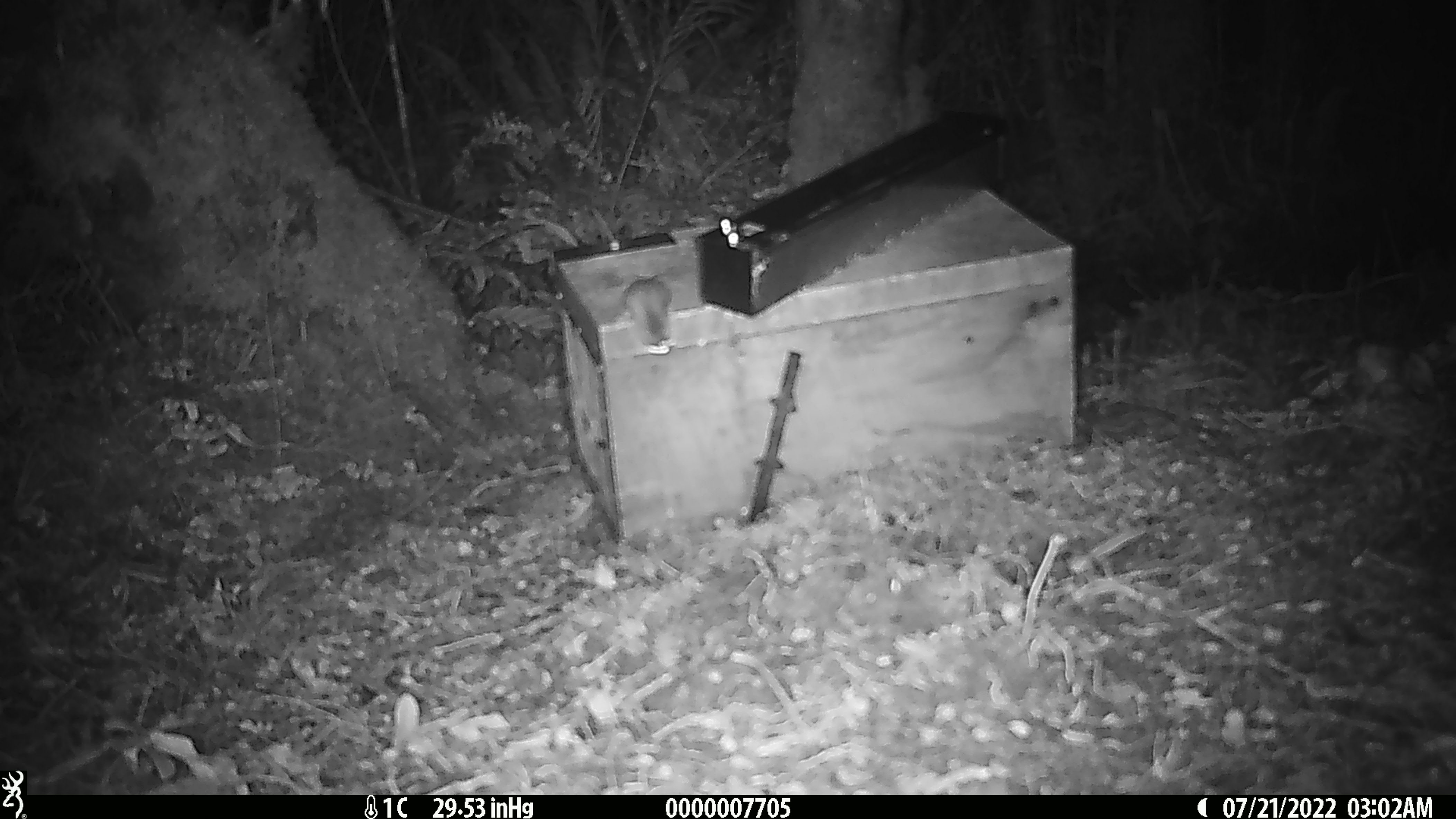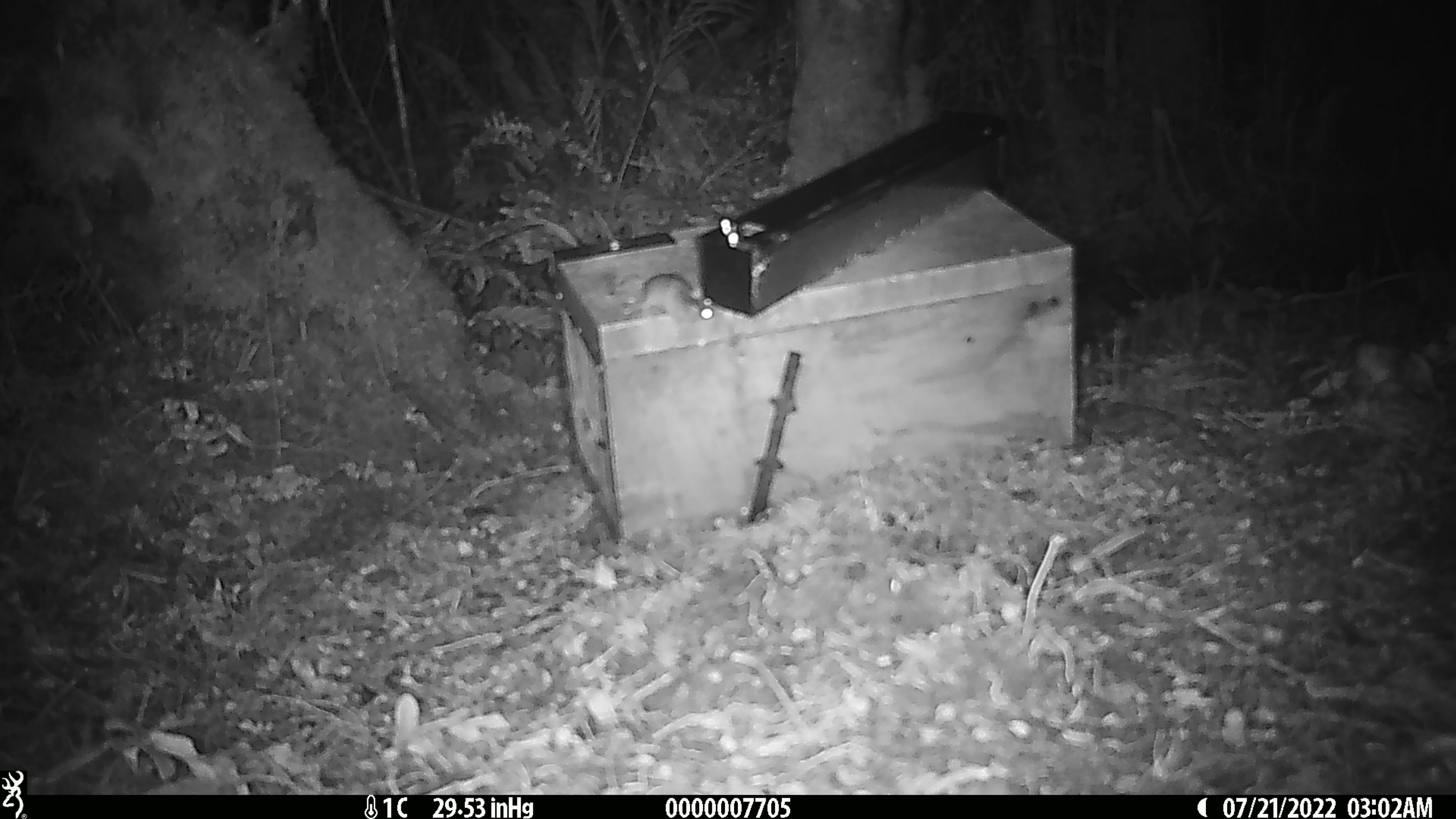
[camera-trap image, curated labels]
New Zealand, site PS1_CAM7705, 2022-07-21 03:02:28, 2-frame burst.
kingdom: Animalia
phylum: Chordata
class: Mammalia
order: Rodentia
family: Muridae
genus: Mus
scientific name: Mus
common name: mouse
Mouse (Mus).